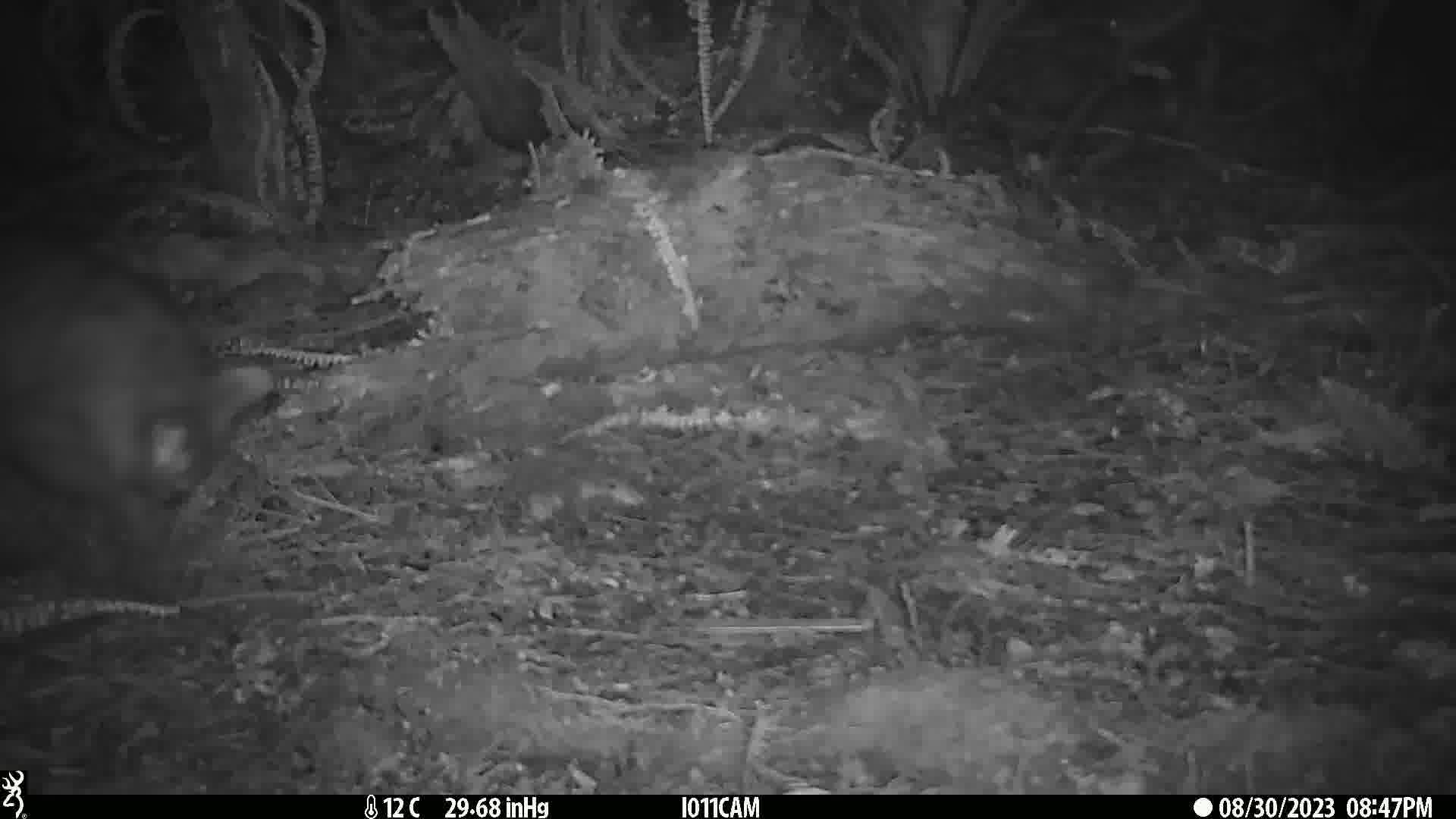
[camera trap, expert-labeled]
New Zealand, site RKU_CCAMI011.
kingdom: Animalia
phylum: Chordata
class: Mammalia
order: Diprotodontia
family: Phalangeridae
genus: Trichosurus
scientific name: Trichosurus vulpecula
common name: common brushtail possum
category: possum